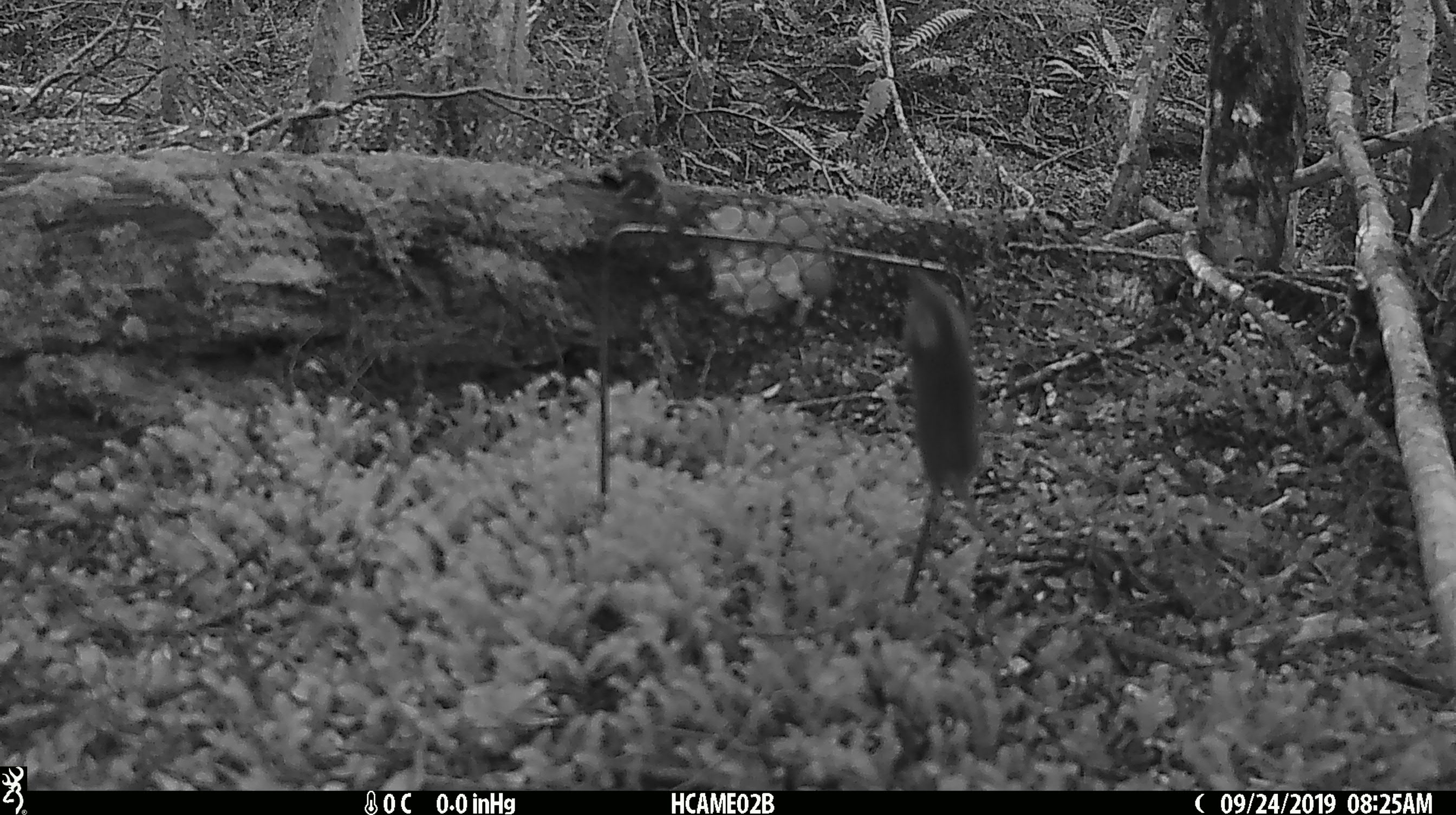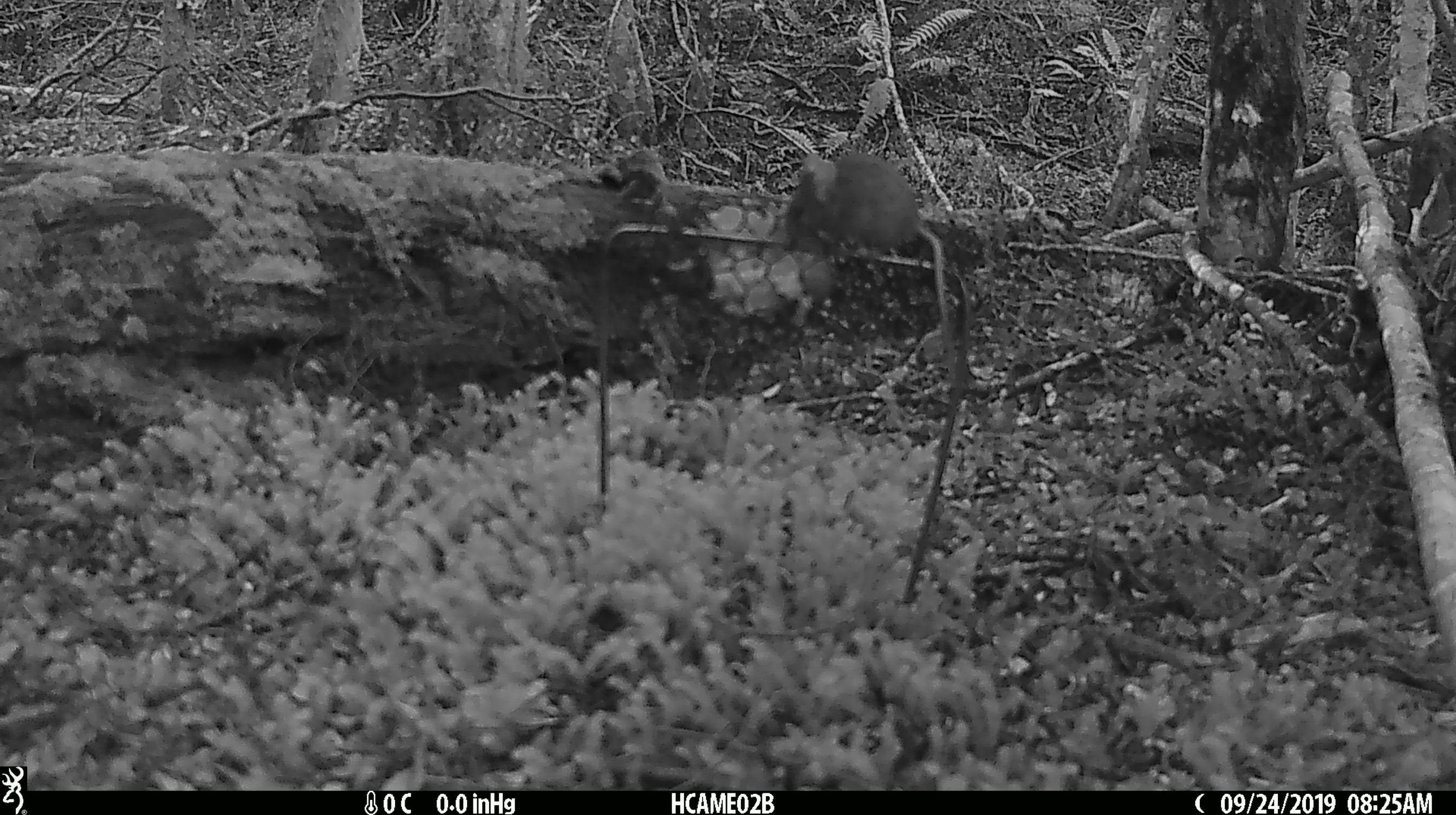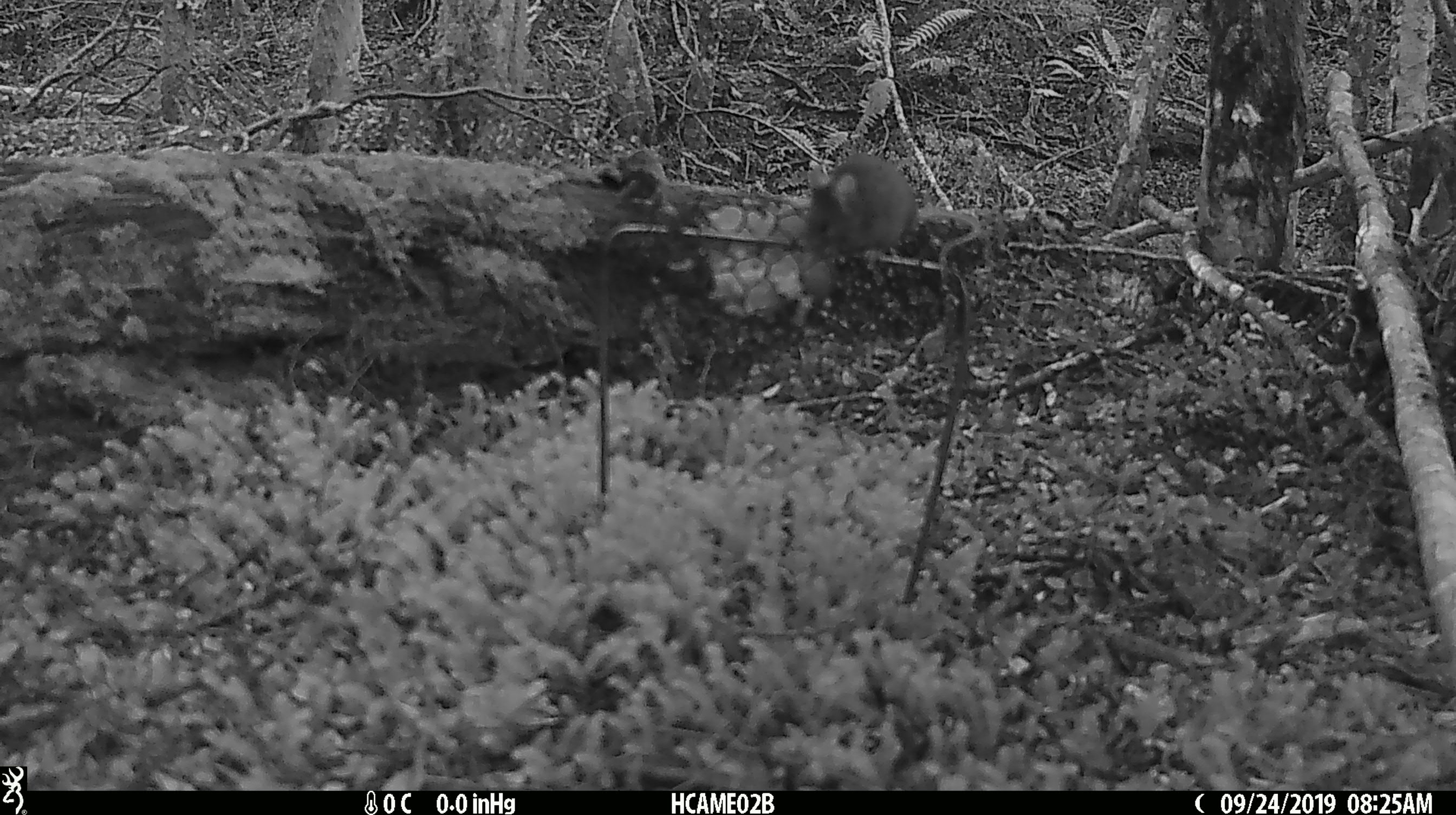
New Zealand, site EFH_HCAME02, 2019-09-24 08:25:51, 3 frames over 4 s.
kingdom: Animalia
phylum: Chordata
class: Mammalia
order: Rodentia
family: Muridae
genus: Mus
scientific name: Mus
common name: mouse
Mouse (Mus).